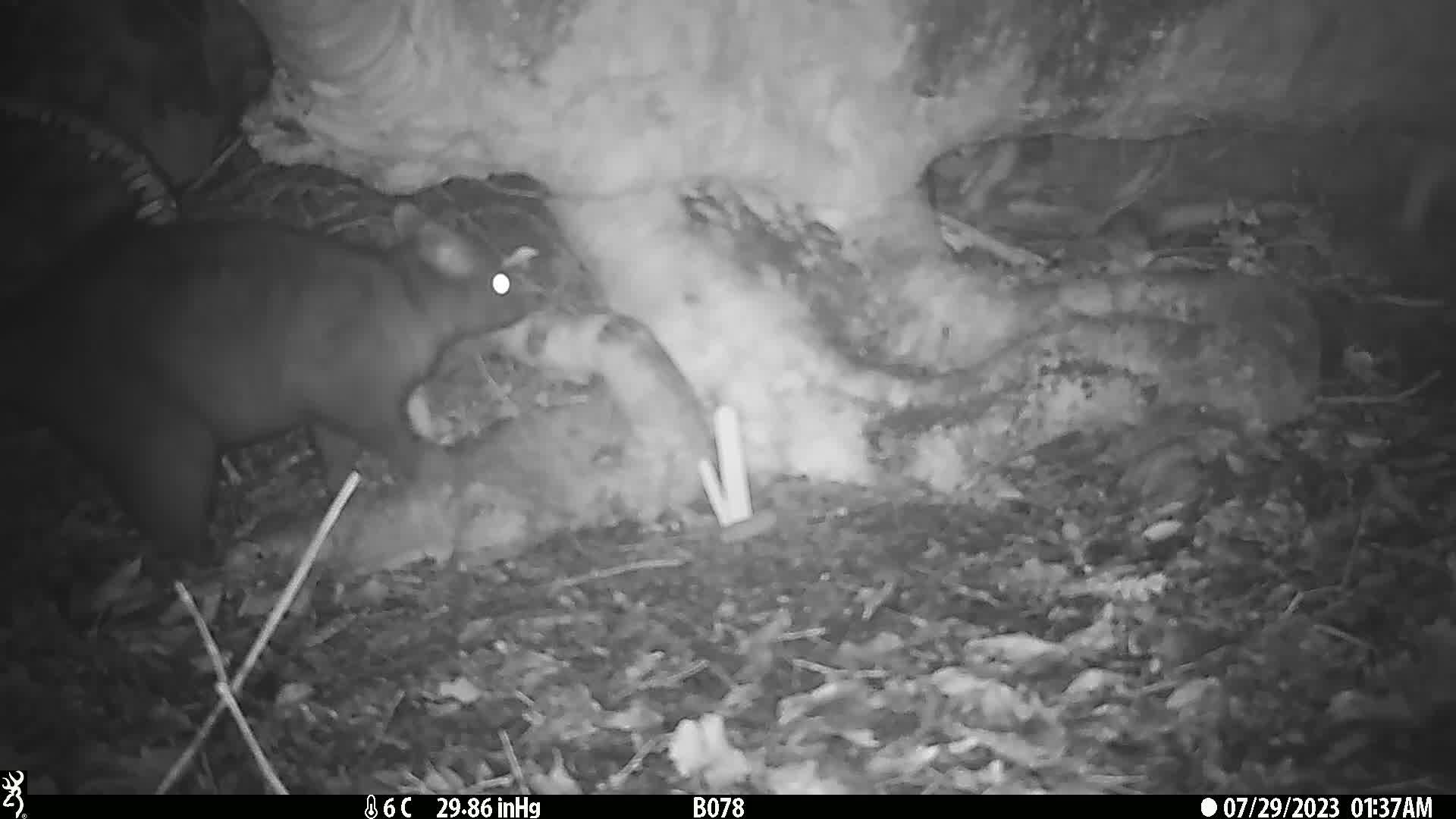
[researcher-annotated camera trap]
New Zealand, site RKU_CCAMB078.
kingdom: Animalia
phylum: Chordata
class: Mammalia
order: Diprotodontia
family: Phalangeridae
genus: Trichosurus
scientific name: Trichosurus vulpecula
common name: common brushtail possum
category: possum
Possum (common brushtail possum) (Trichosurus vulpecula).